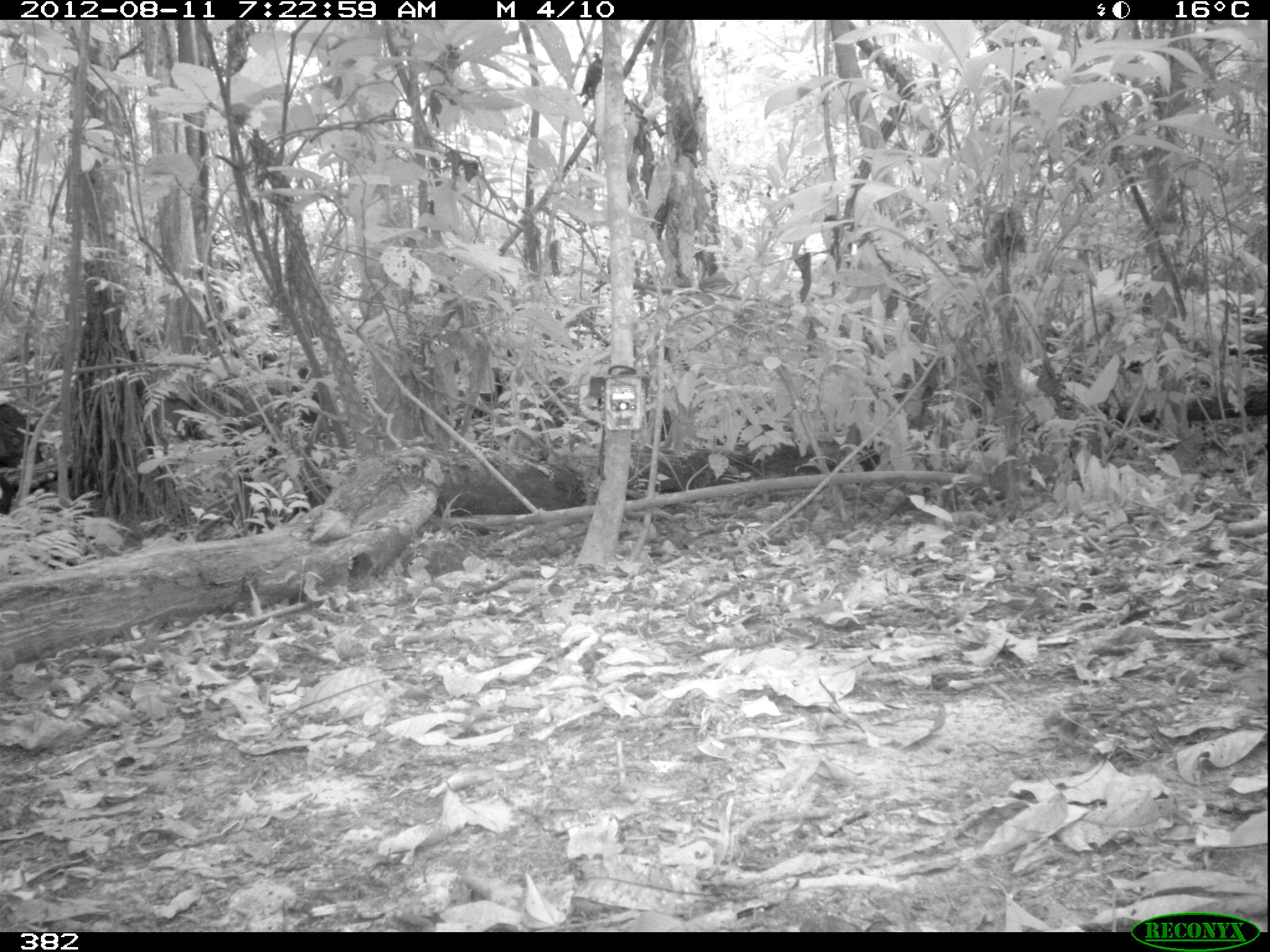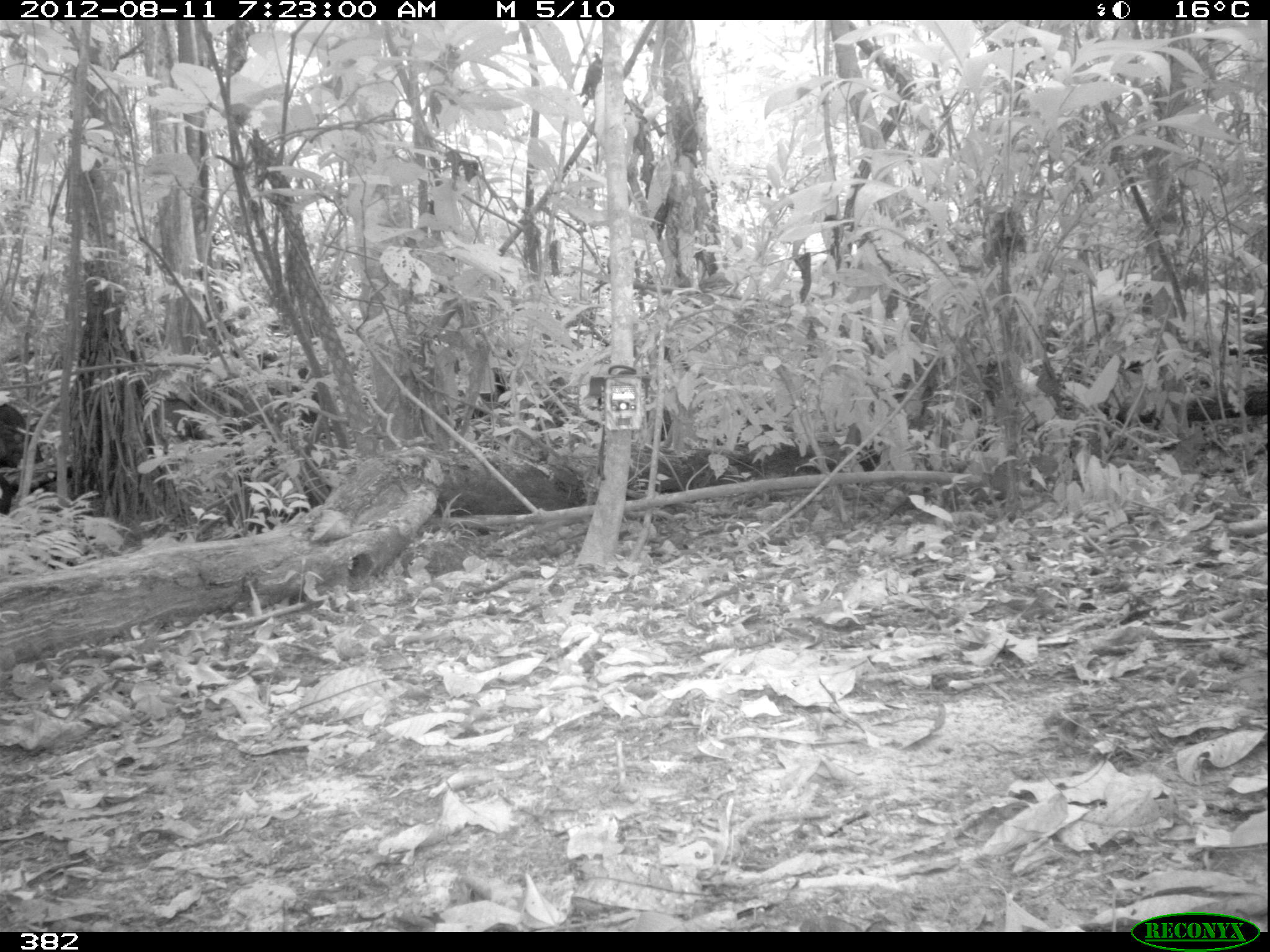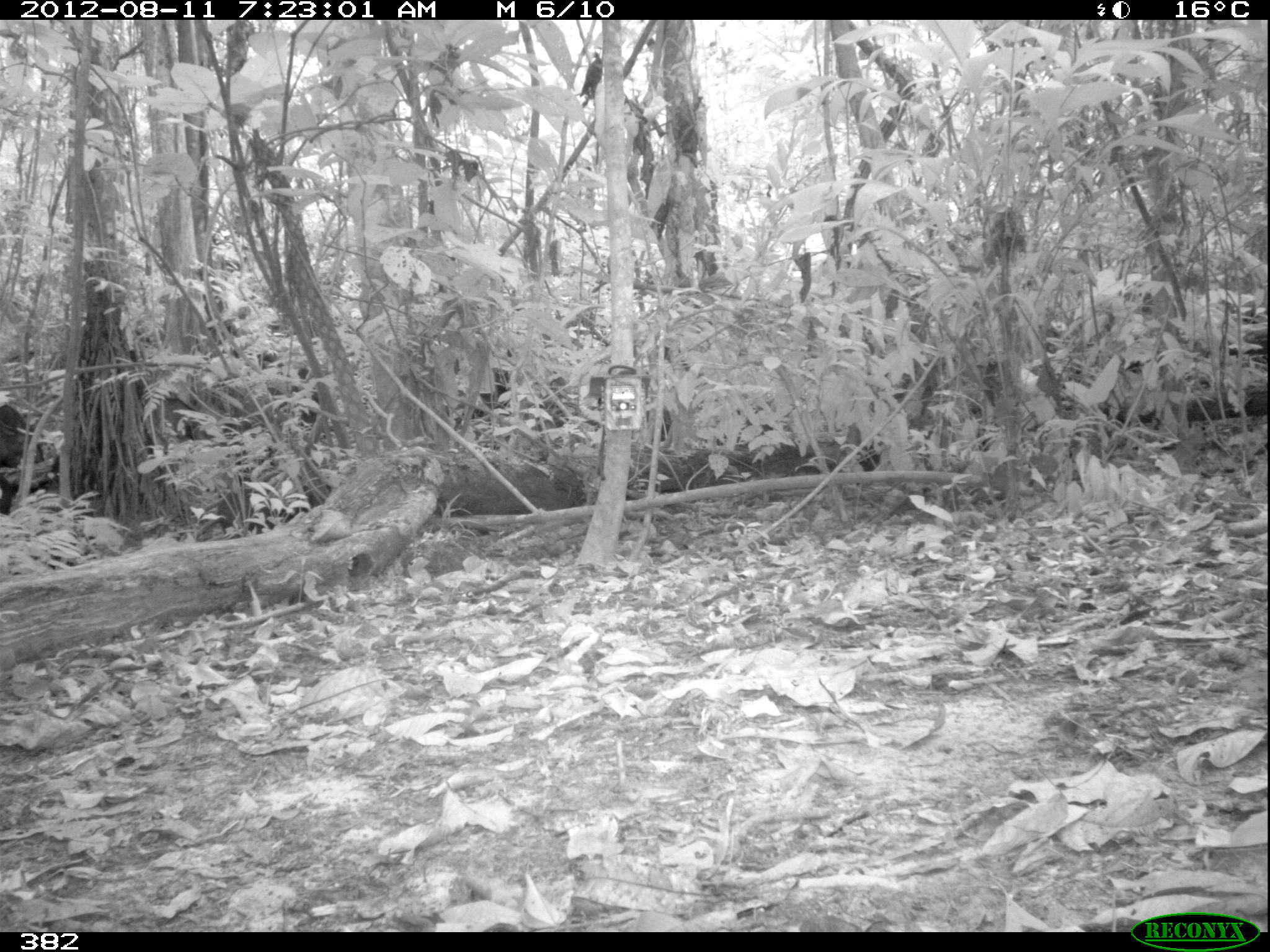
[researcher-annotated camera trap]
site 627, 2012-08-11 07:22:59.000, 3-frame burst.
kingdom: Animalia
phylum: Chordata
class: Mammalia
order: Artiodactyla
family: Tayassuidae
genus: Tayassu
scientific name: Tayassu pecari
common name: white-lipped peccary